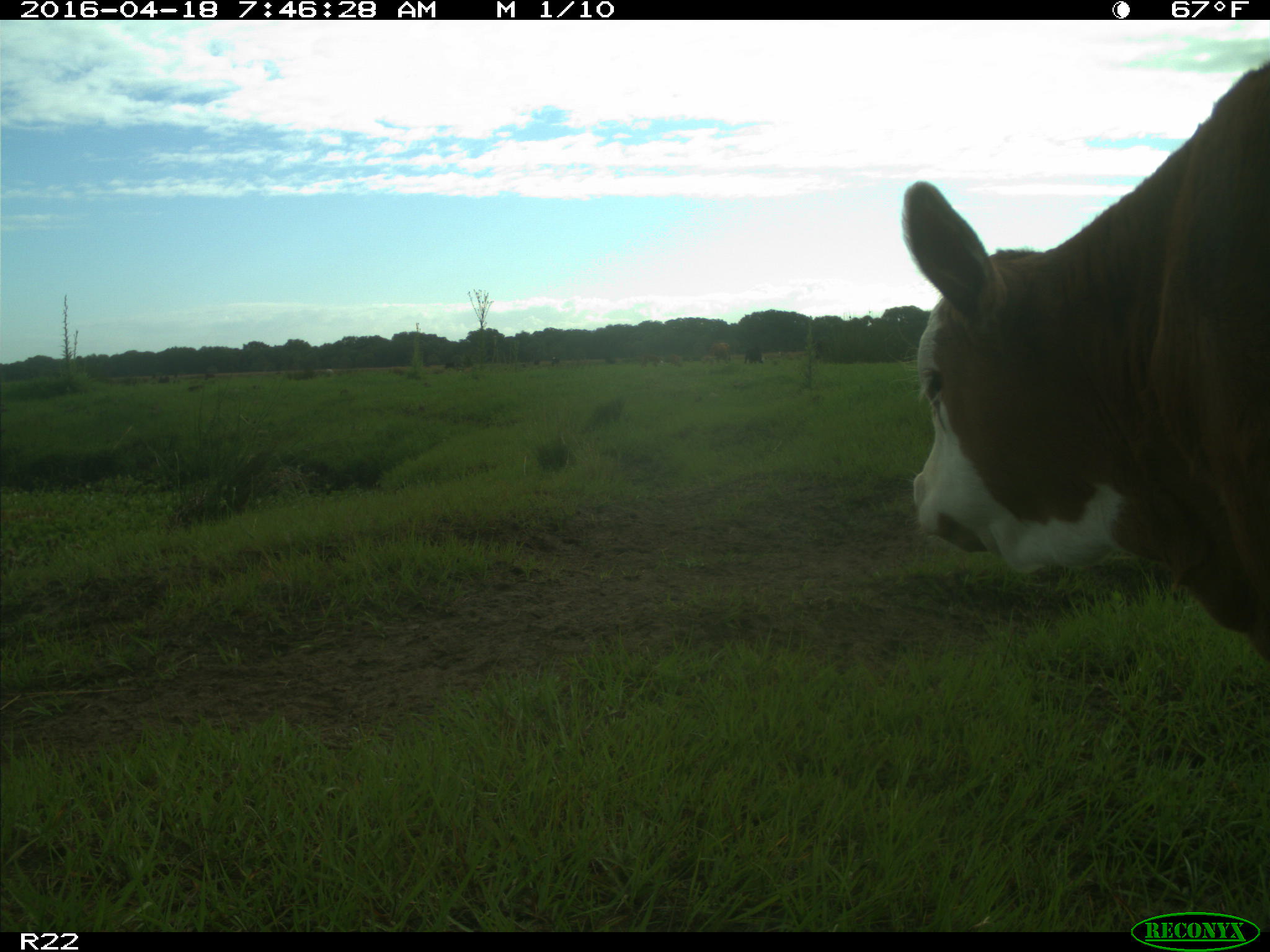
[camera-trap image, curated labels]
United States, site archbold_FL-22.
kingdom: Animalia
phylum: Chordata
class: Mammalia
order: Artiodactyla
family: Bovidae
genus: Bos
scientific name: Bos taurus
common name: domestic cow